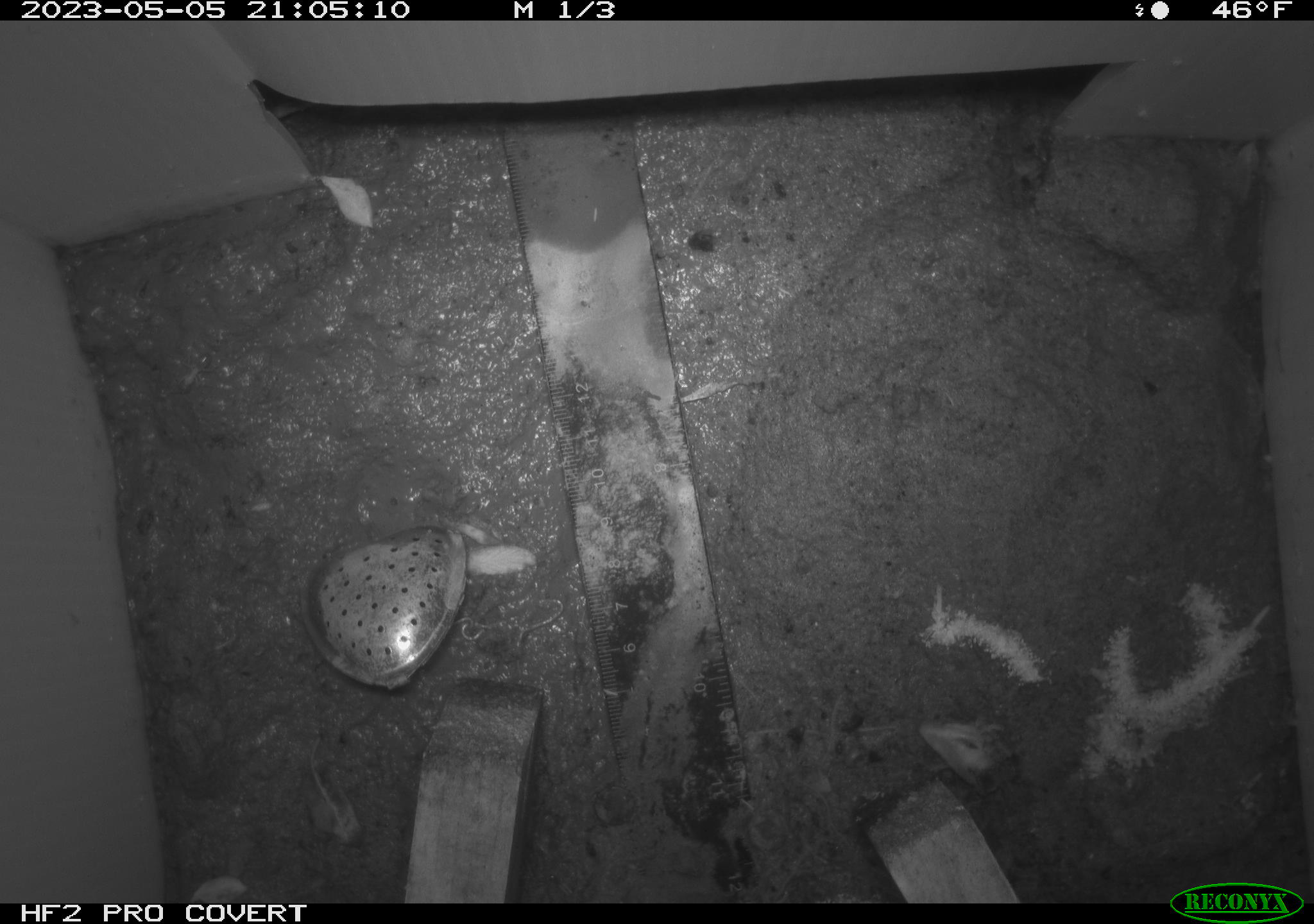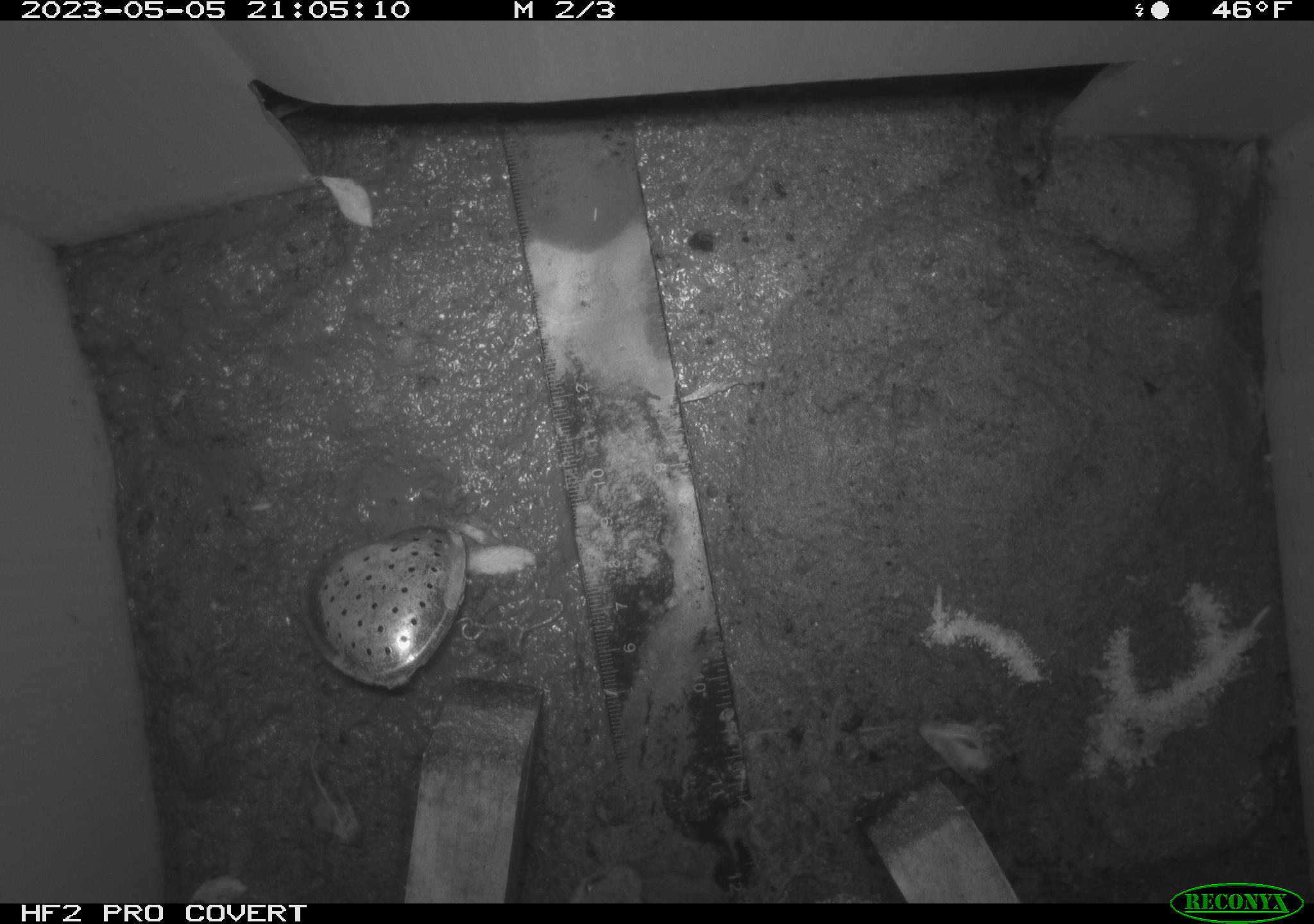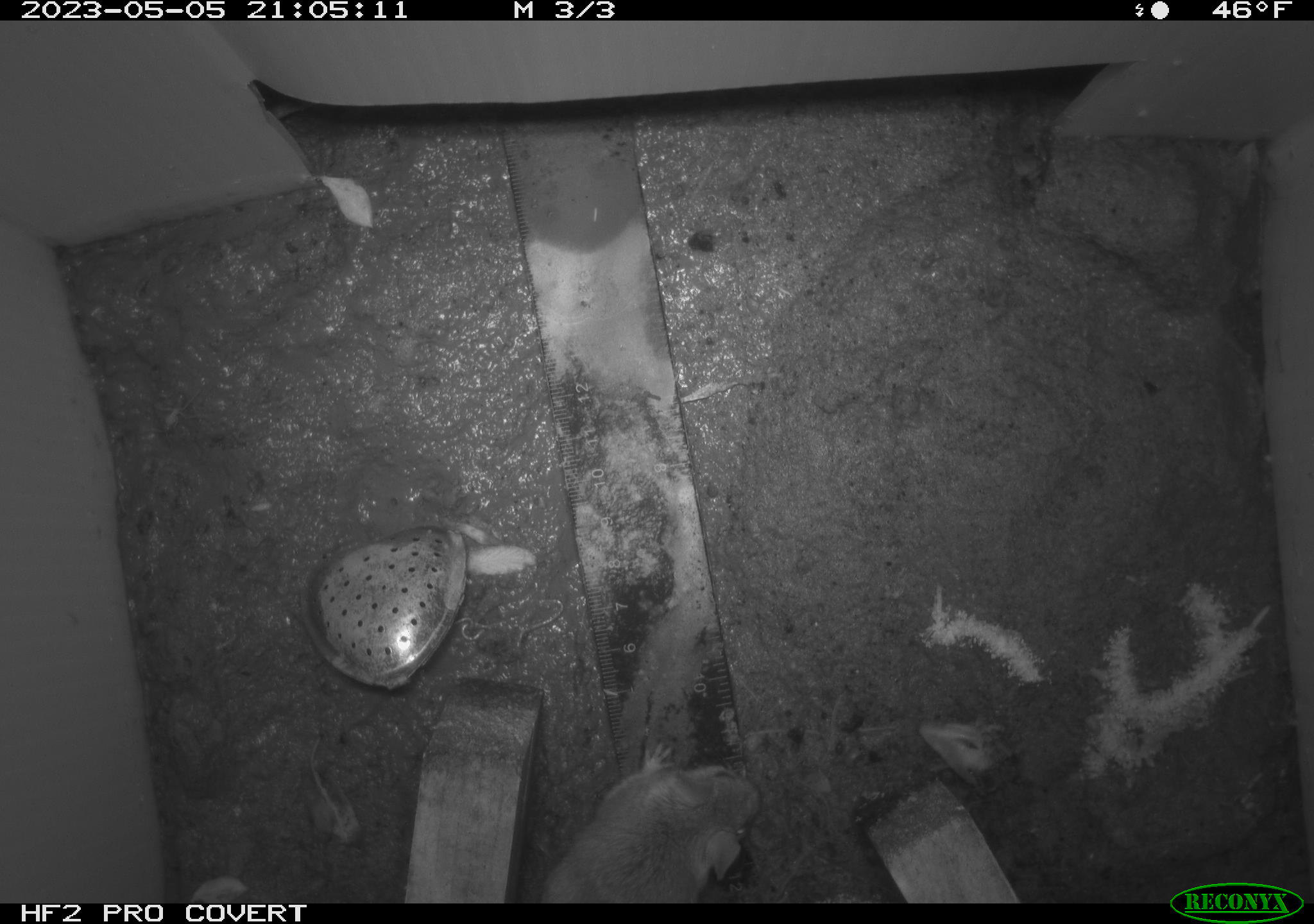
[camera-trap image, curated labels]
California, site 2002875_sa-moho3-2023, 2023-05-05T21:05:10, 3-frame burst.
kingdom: Animalia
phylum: Chordata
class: Mammalia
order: Rodentia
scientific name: Rodentia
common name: mouse species